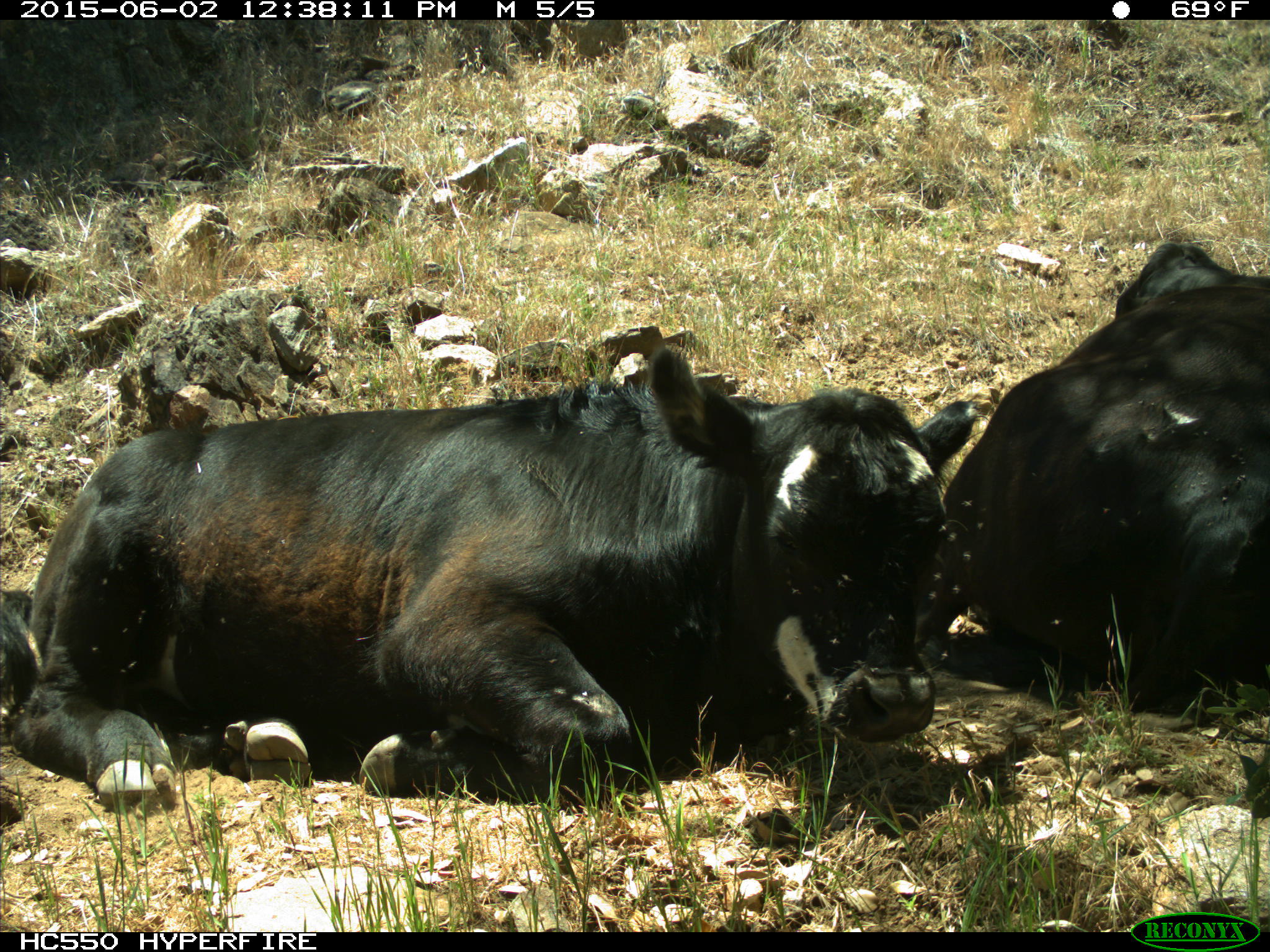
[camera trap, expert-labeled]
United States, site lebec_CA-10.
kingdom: Animalia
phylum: Chordata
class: Mammalia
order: Artiodactyla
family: Bovidae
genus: Bos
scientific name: Bos taurus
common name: domestic cow